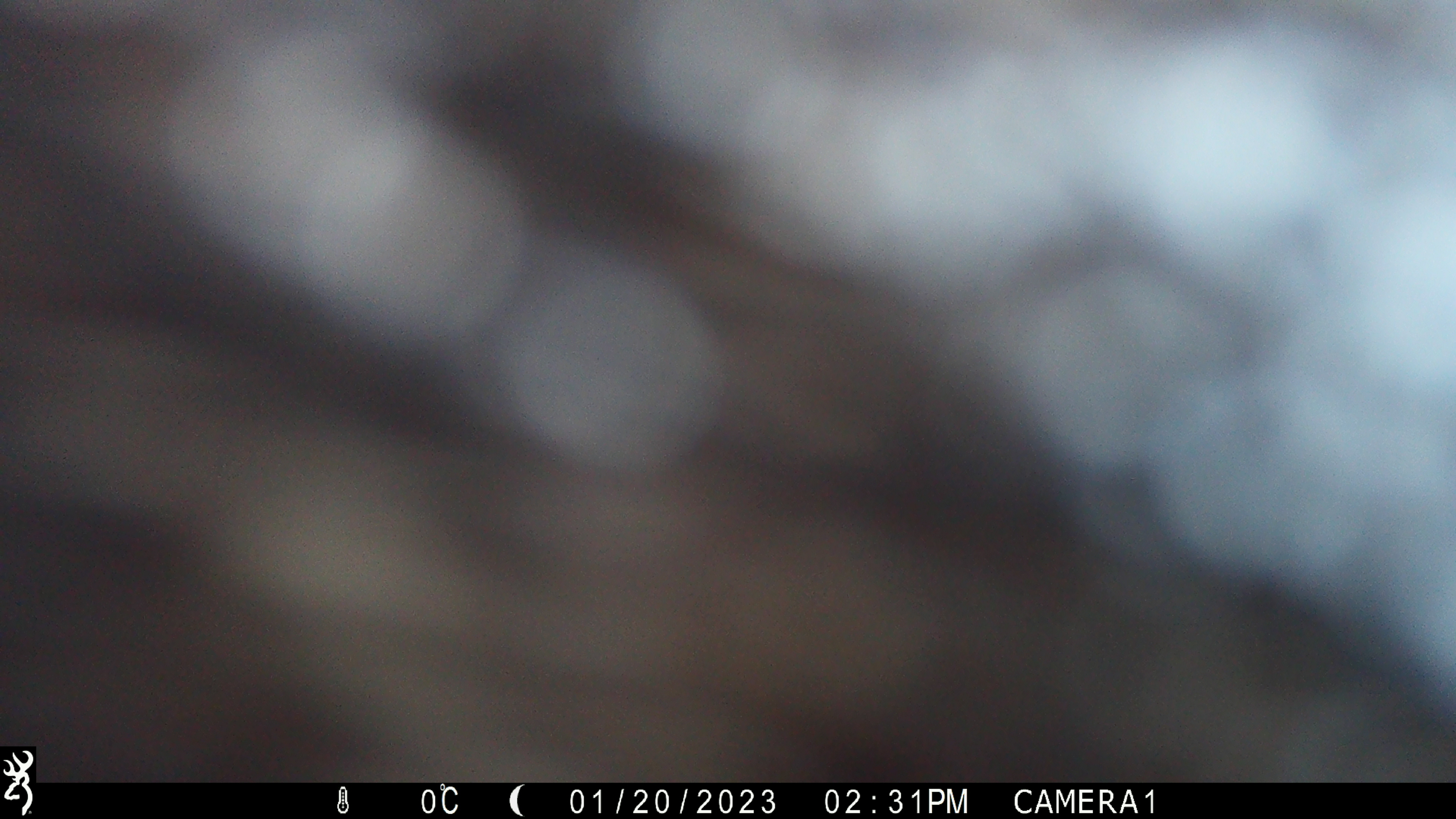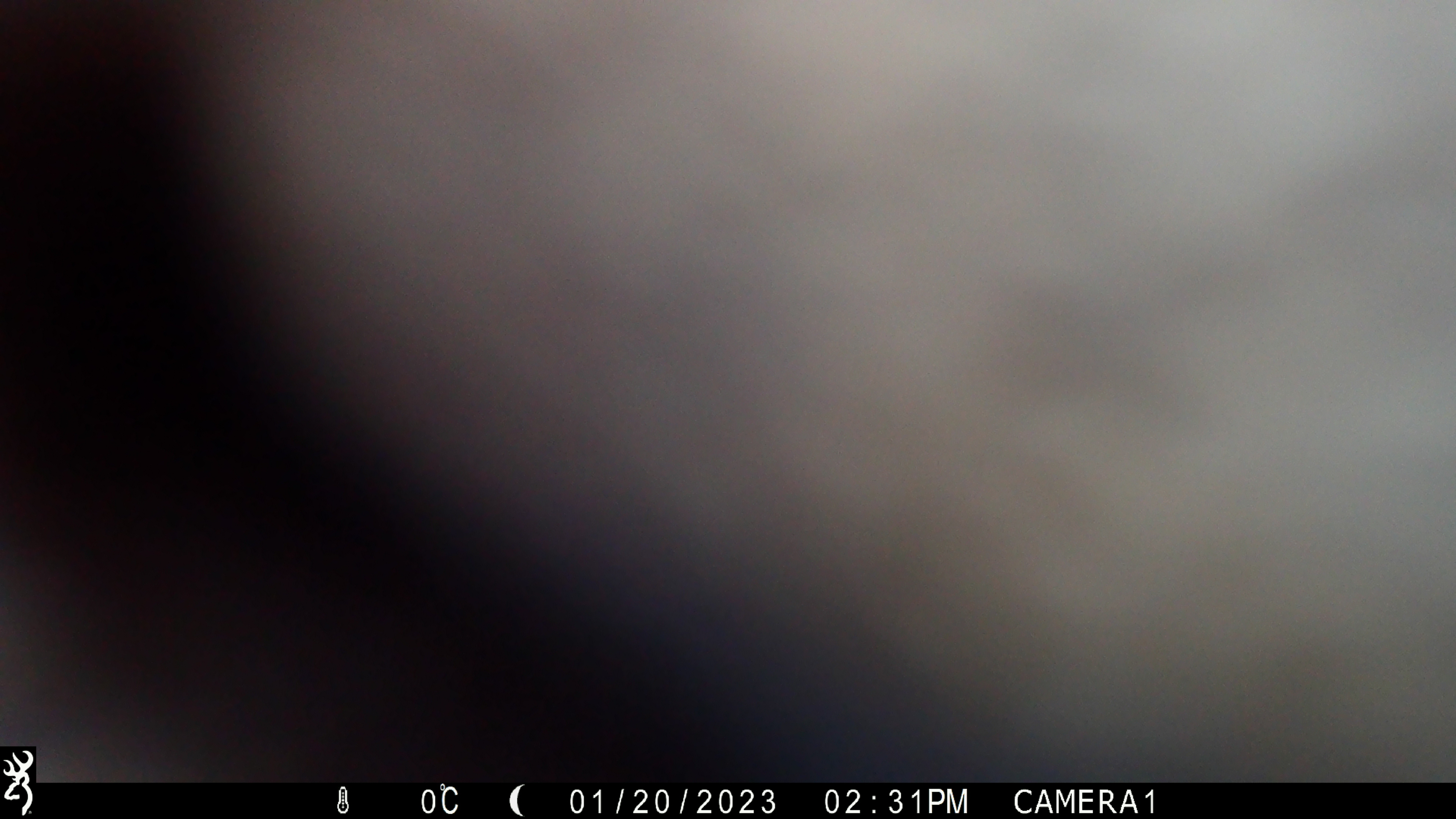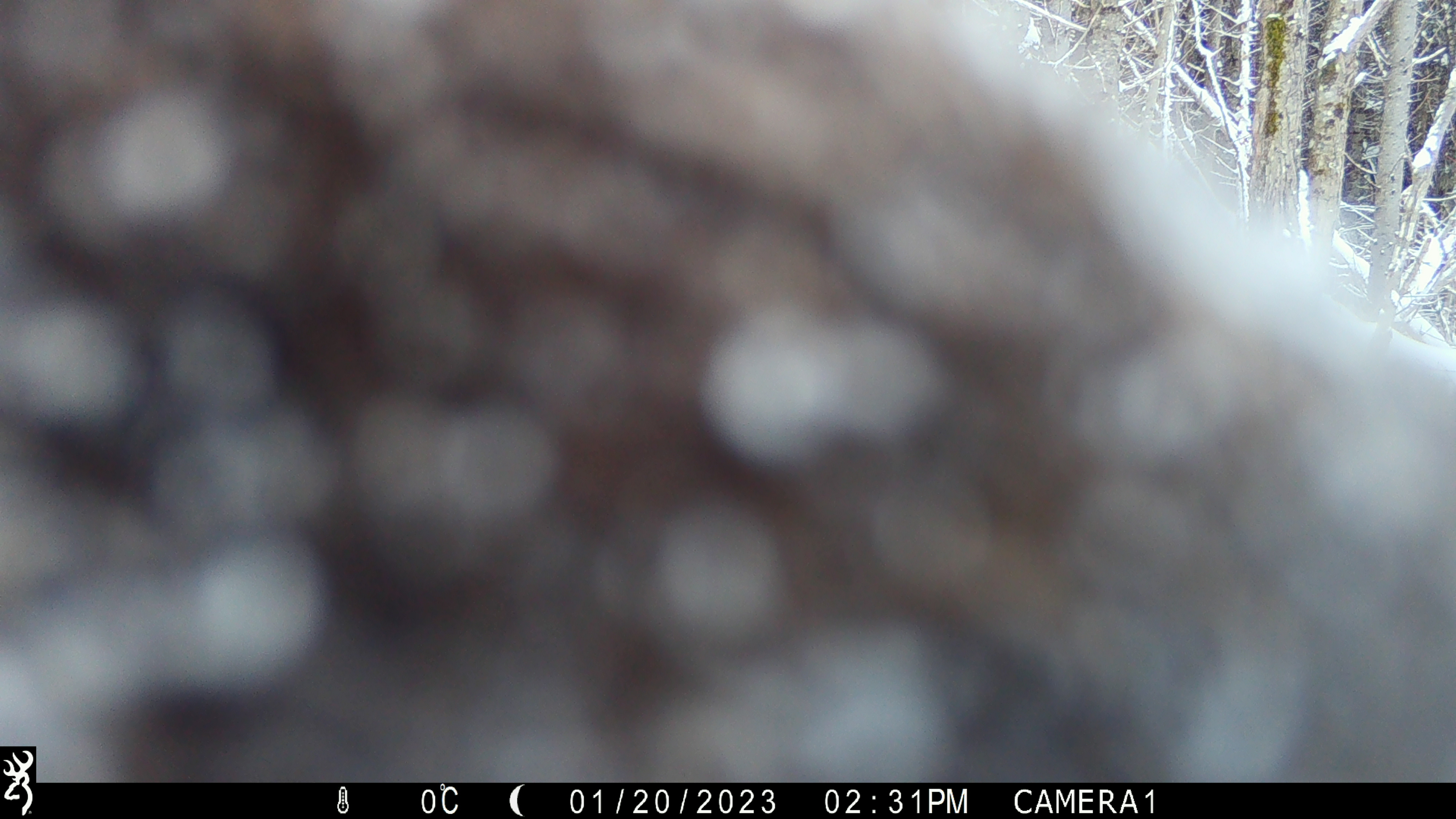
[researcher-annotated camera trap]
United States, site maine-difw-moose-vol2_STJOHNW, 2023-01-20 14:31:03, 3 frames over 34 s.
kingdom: Animalia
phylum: Chordata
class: Mammalia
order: Artiodactyla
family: Cervidae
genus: Alces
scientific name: Alces alces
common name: moose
Moose (Alces alces).